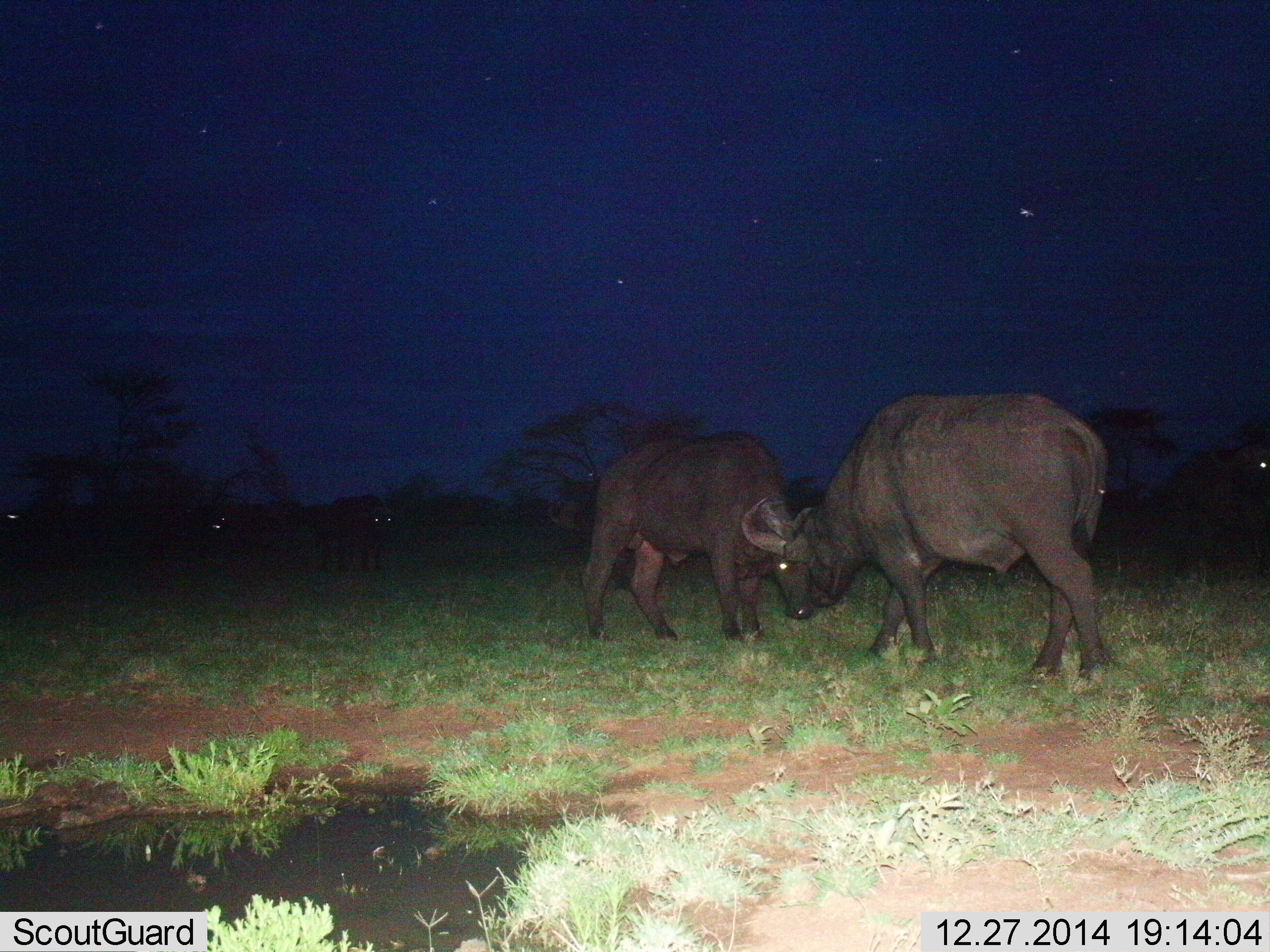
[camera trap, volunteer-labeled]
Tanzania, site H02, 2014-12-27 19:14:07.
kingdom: Animalia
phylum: Chordata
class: Mammalia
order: Artiodactyla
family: Bovidae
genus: Syncerus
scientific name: Syncerus caffer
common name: cape buffalo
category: buffalo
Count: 4.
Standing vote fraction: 50%.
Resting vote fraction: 0%.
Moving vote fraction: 0%.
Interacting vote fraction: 90%.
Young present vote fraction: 0%.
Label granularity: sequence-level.